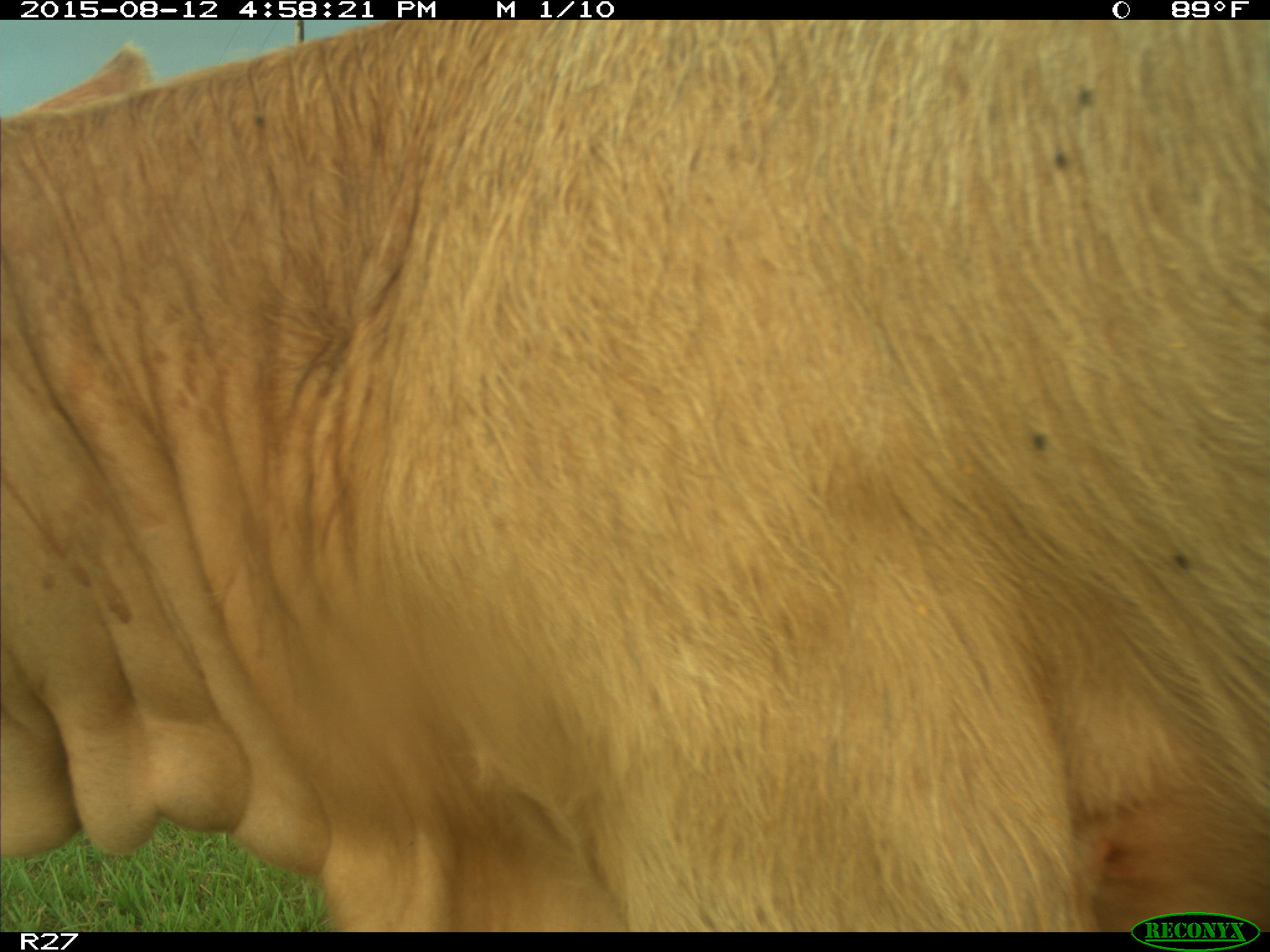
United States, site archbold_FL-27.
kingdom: Animalia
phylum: Chordata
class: Mammalia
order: Artiodactyla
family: Bovidae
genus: Bos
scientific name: Bos taurus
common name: domestic cow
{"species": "Bos taurus (domestic cow)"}